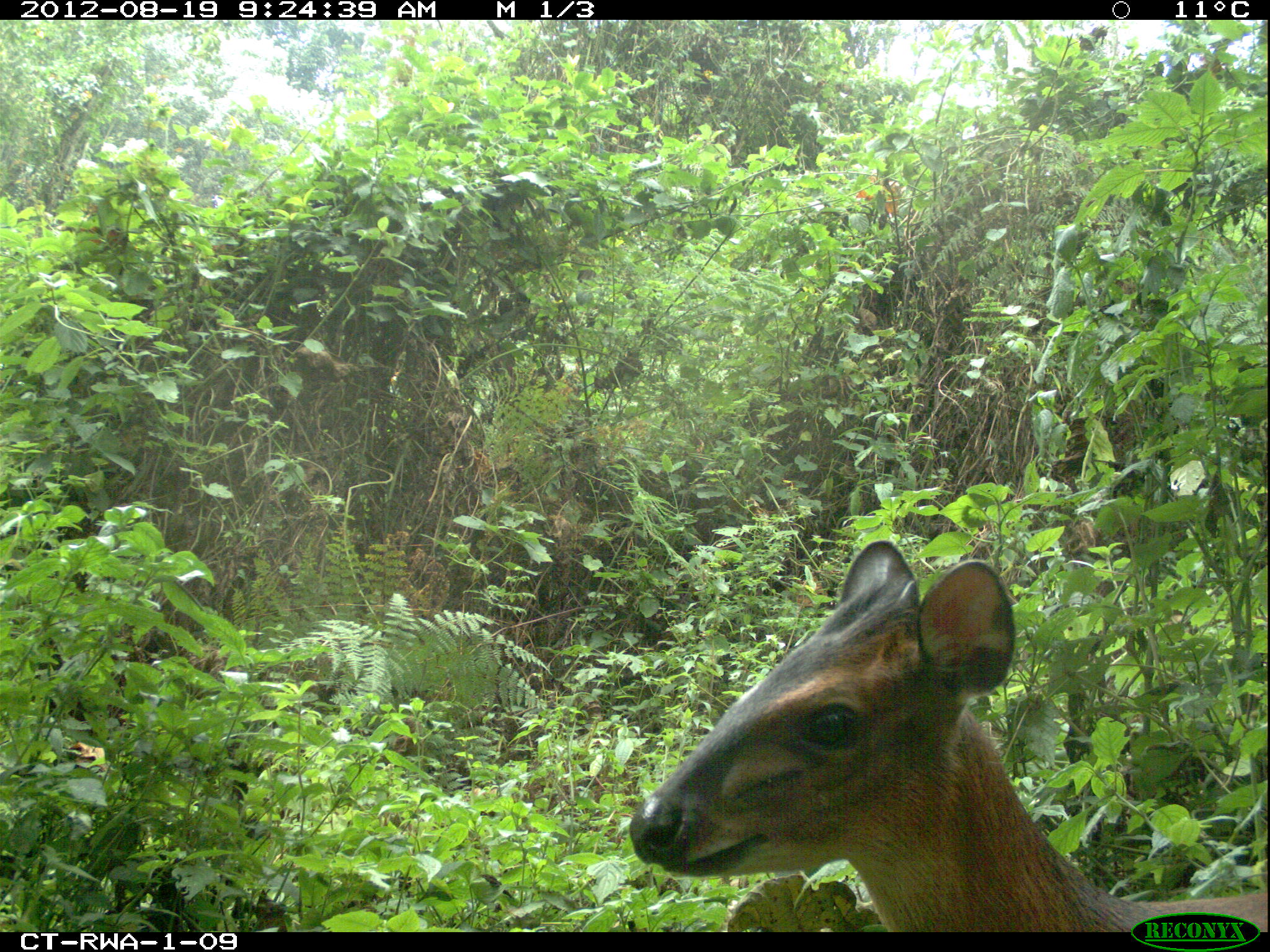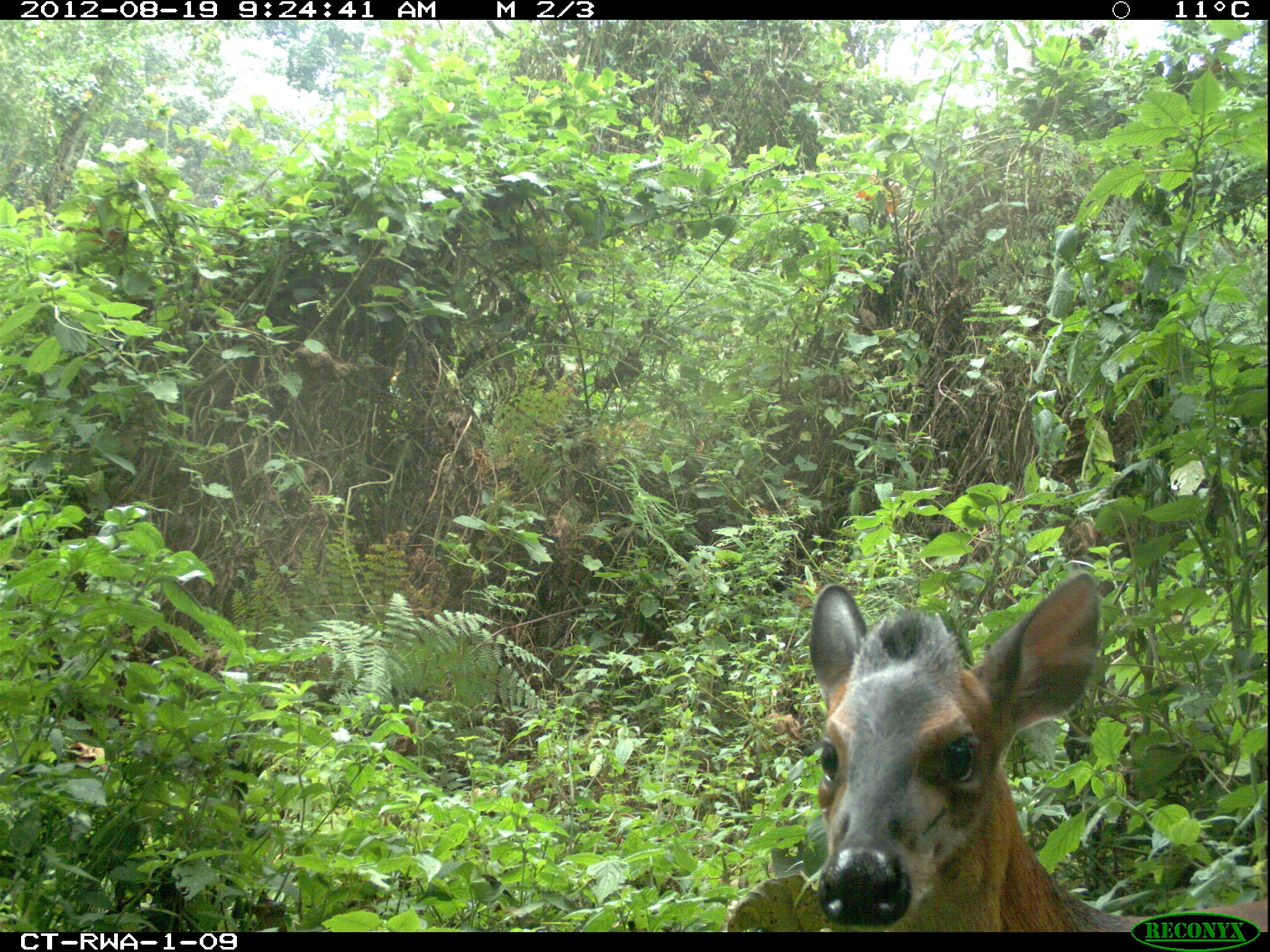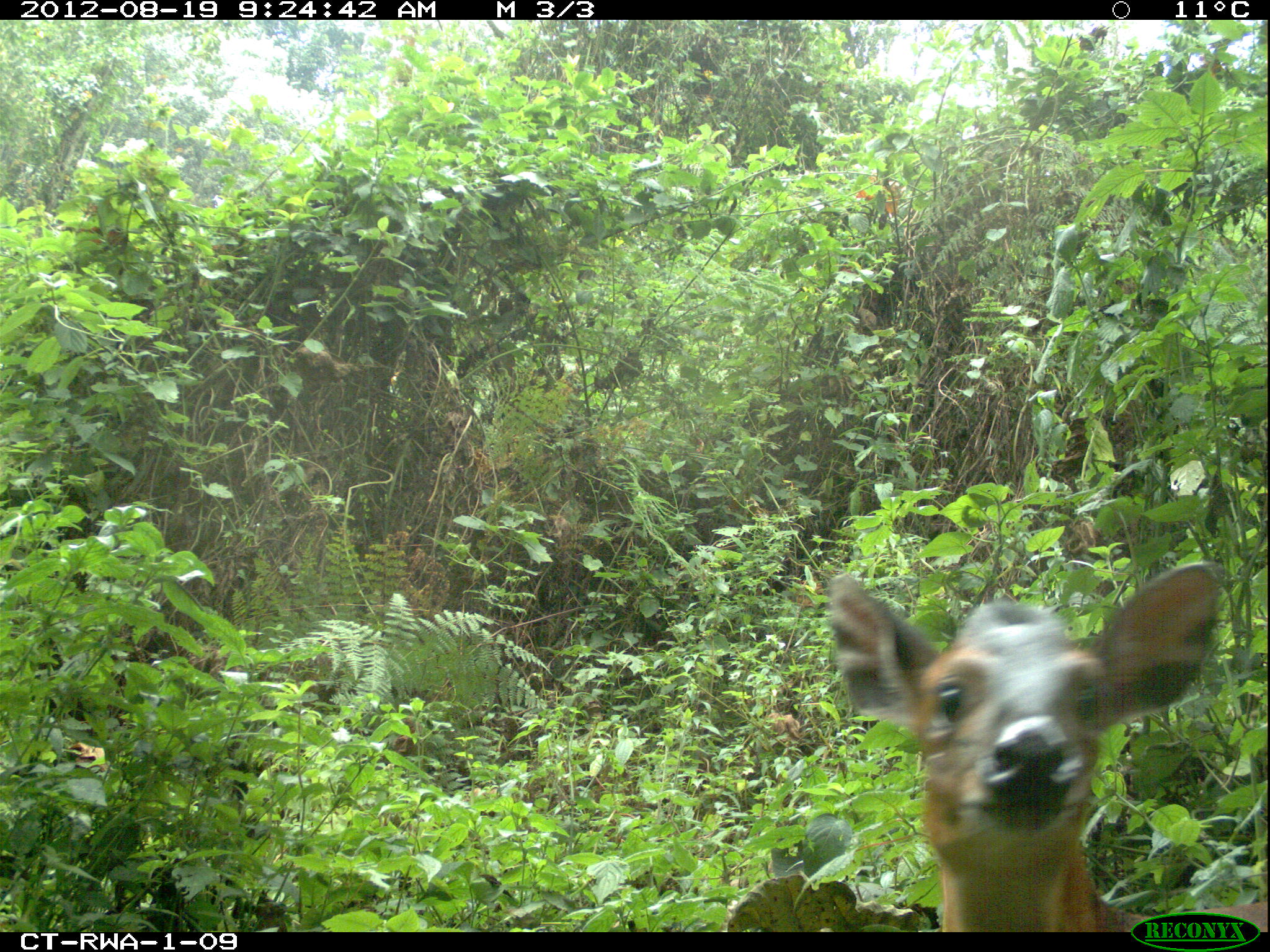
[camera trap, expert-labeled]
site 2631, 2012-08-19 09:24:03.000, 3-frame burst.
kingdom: Animalia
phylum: Chordata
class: Mammalia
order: Artiodactyla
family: Bovidae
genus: Cephalophus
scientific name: Cephalophus nigrifrons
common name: black-fronted duiker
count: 1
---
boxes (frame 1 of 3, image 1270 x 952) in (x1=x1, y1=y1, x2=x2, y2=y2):
cephalophus nigrifrons: (x1=629, y1=536, x2=1270, y2=928)